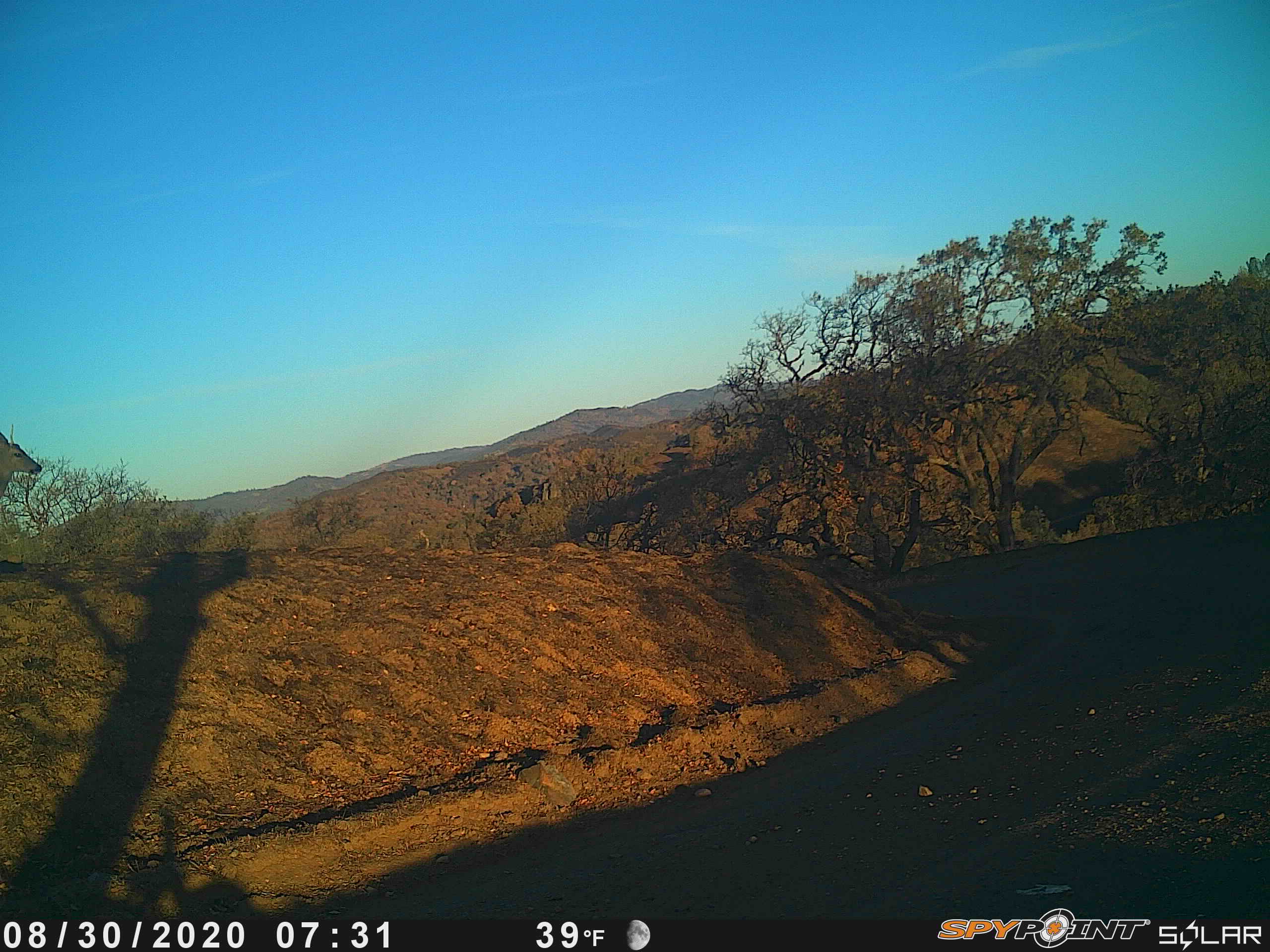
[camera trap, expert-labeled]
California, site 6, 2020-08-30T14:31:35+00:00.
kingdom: Animalia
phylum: Chordata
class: Mammalia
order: Artiodactyla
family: Cervidae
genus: Odocoileus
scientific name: Odocoileus hemionus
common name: mule deer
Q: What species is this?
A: Mule deer (Odocoileus hemionus).